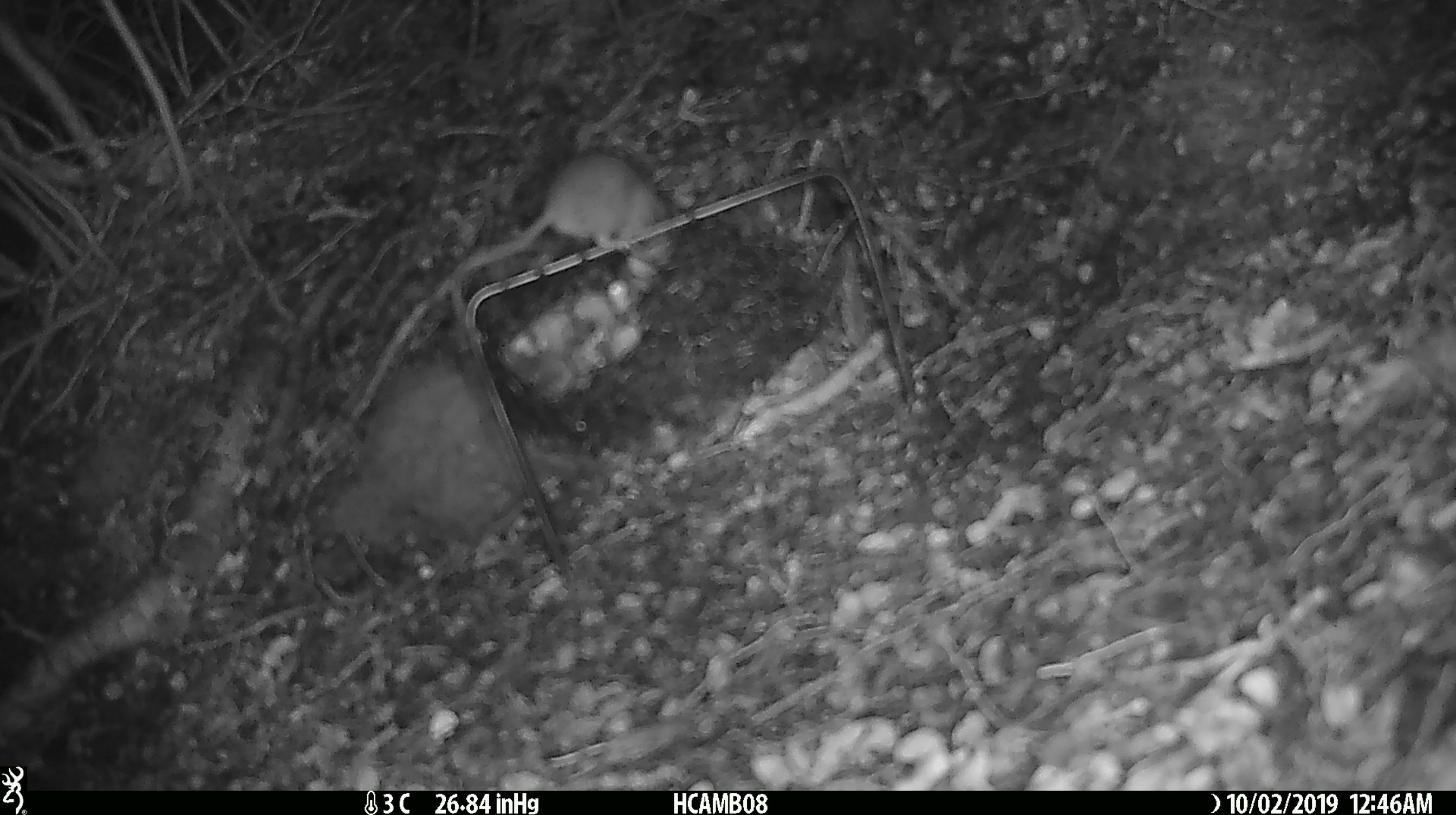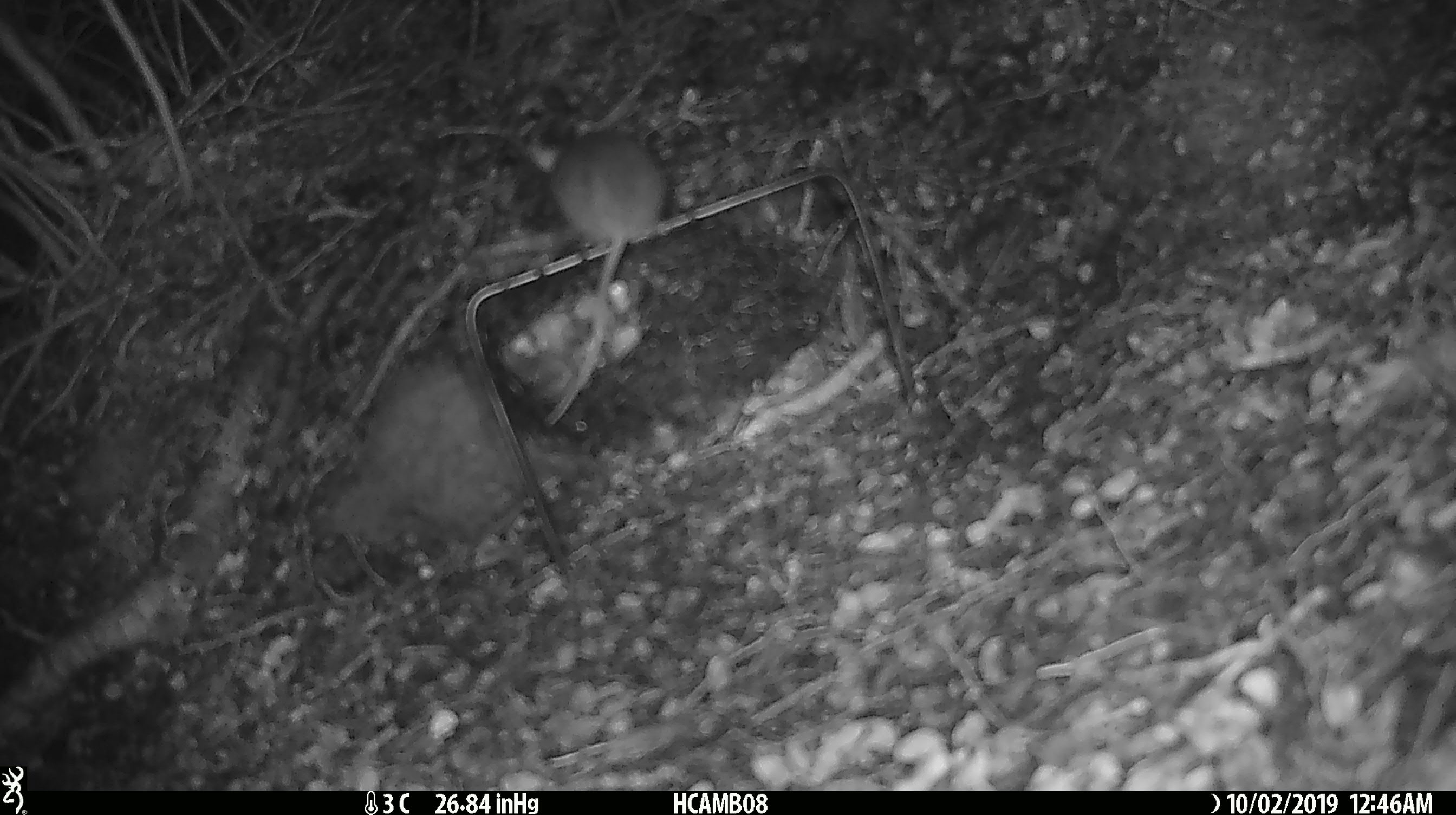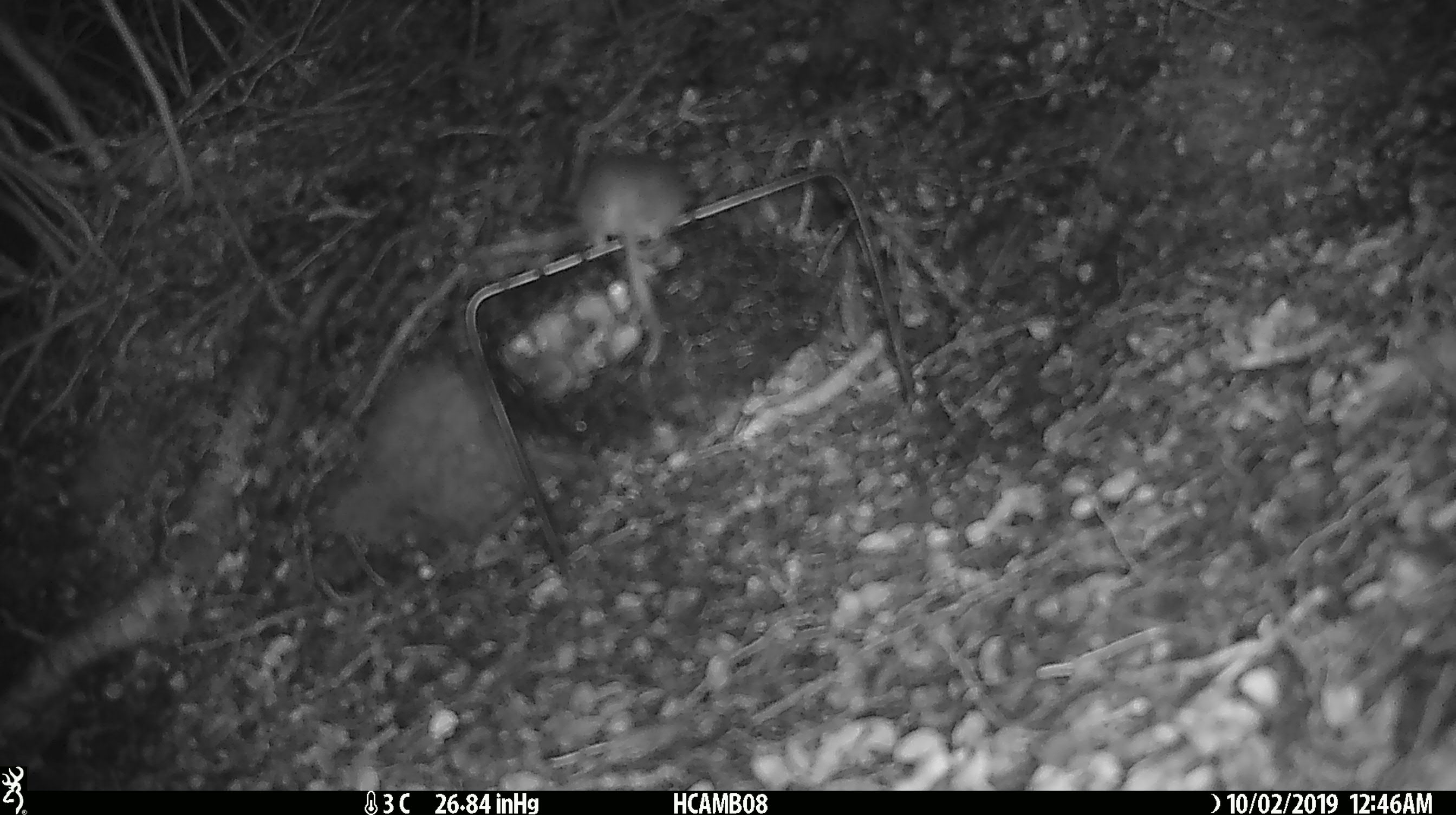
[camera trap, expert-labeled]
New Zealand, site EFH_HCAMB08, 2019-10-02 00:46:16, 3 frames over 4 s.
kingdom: Animalia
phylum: Chordata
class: Mammalia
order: Rodentia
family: Muridae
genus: Mus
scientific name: Mus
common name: mouse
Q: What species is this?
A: Mouse (Mus).